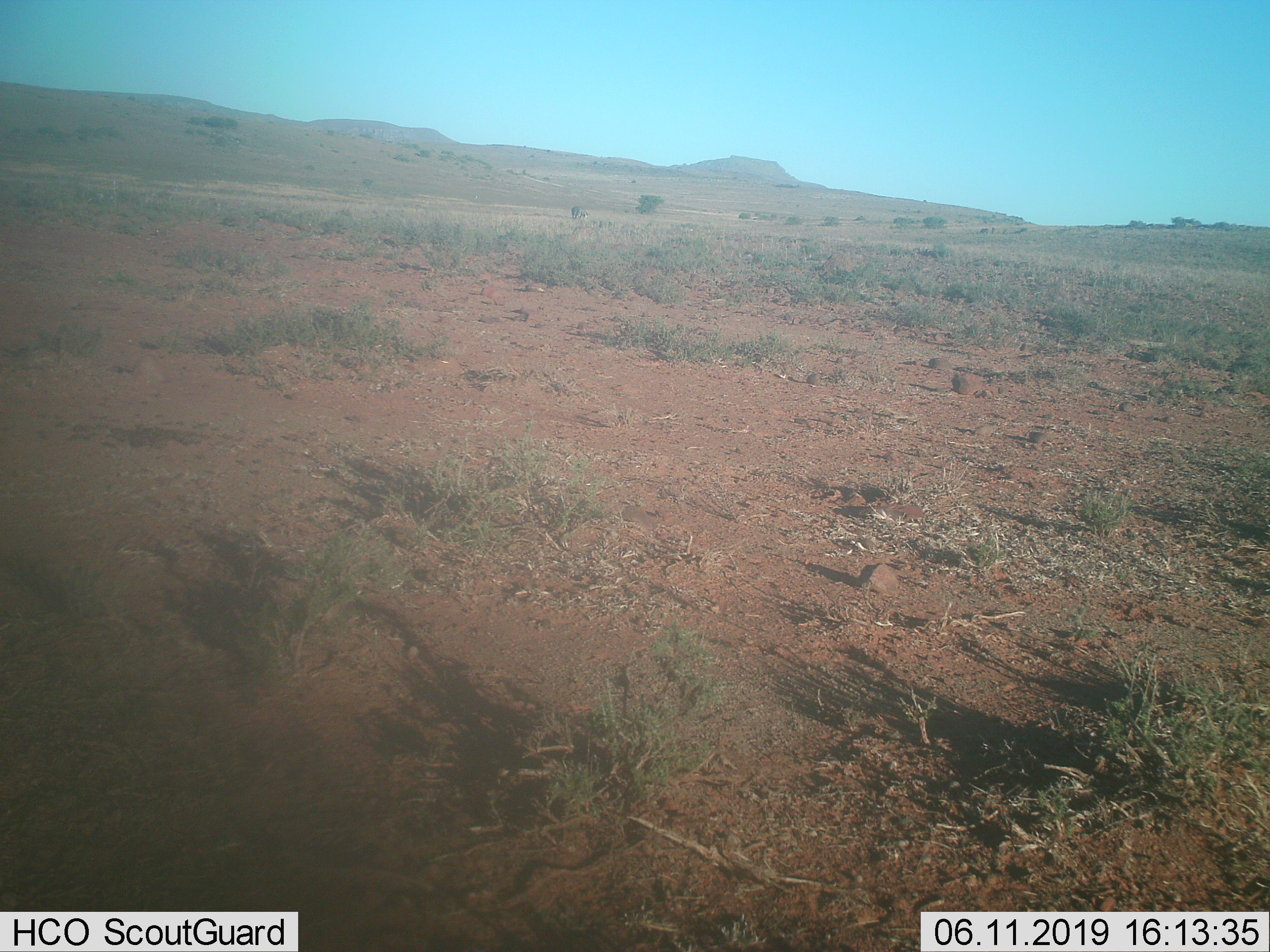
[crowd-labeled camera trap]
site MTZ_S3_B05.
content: unidentified animal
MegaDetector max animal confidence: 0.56